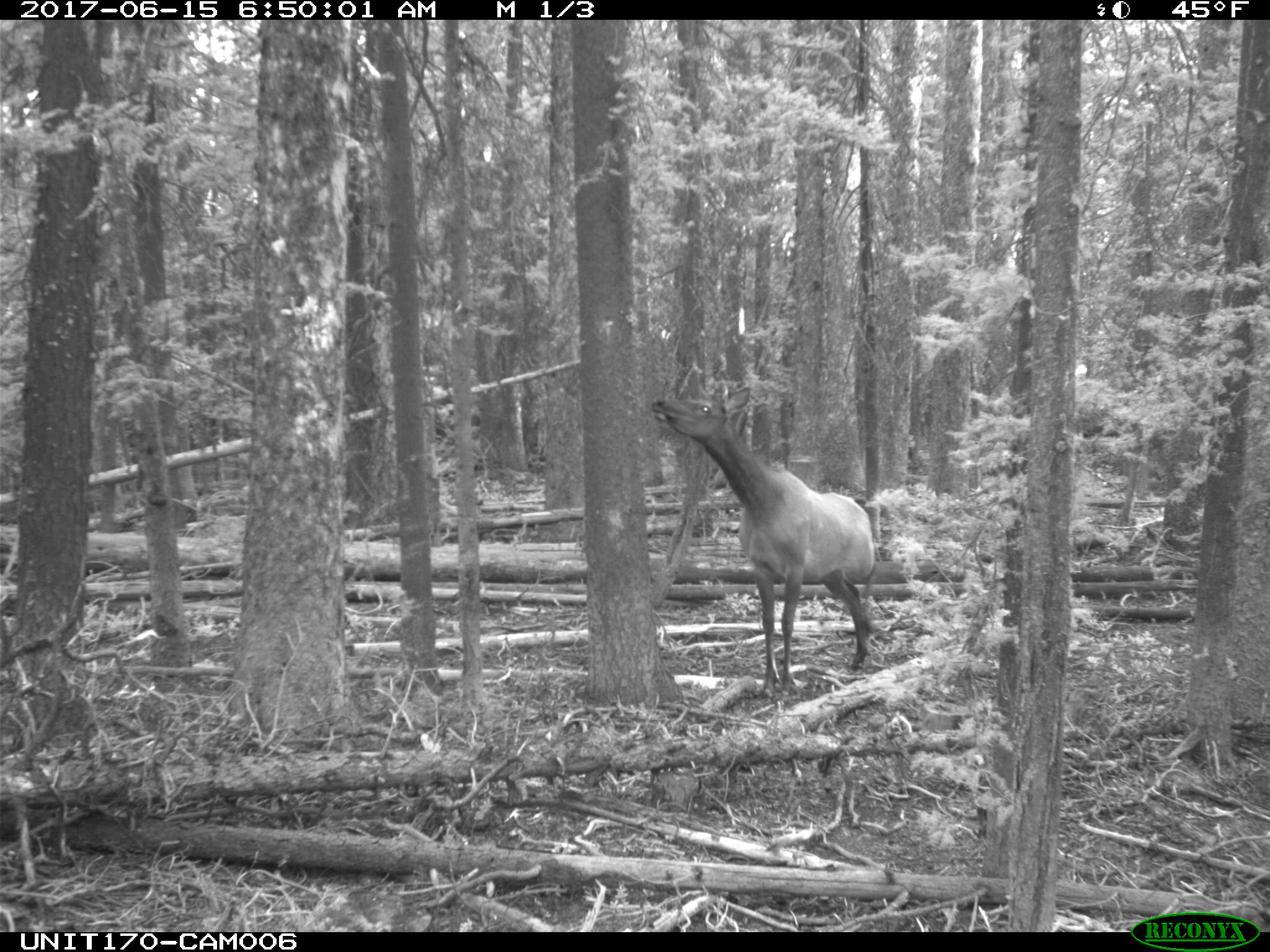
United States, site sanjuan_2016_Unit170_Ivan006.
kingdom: Animalia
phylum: Chordata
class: Mammalia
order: Artiodactyla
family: Cervidae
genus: Cervus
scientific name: Cervus elaphus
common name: red deer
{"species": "Cervus elaphus (red deer)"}